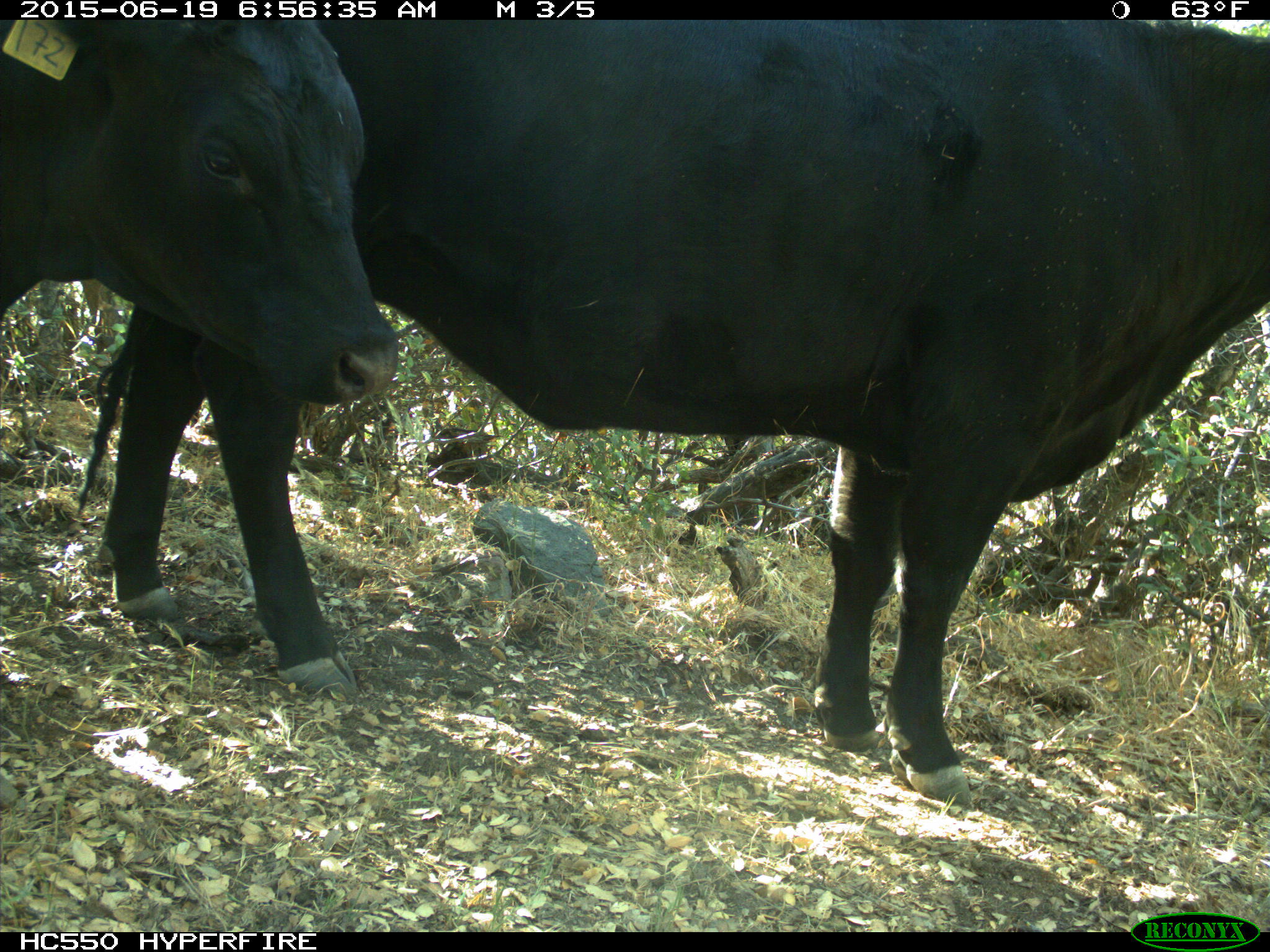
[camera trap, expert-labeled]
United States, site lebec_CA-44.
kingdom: Animalia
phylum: Chordata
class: Mammalia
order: Artiodactyla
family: Bovidae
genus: Bos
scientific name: Bos taurus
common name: domestic cow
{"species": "Bos taurus (domestic cow)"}